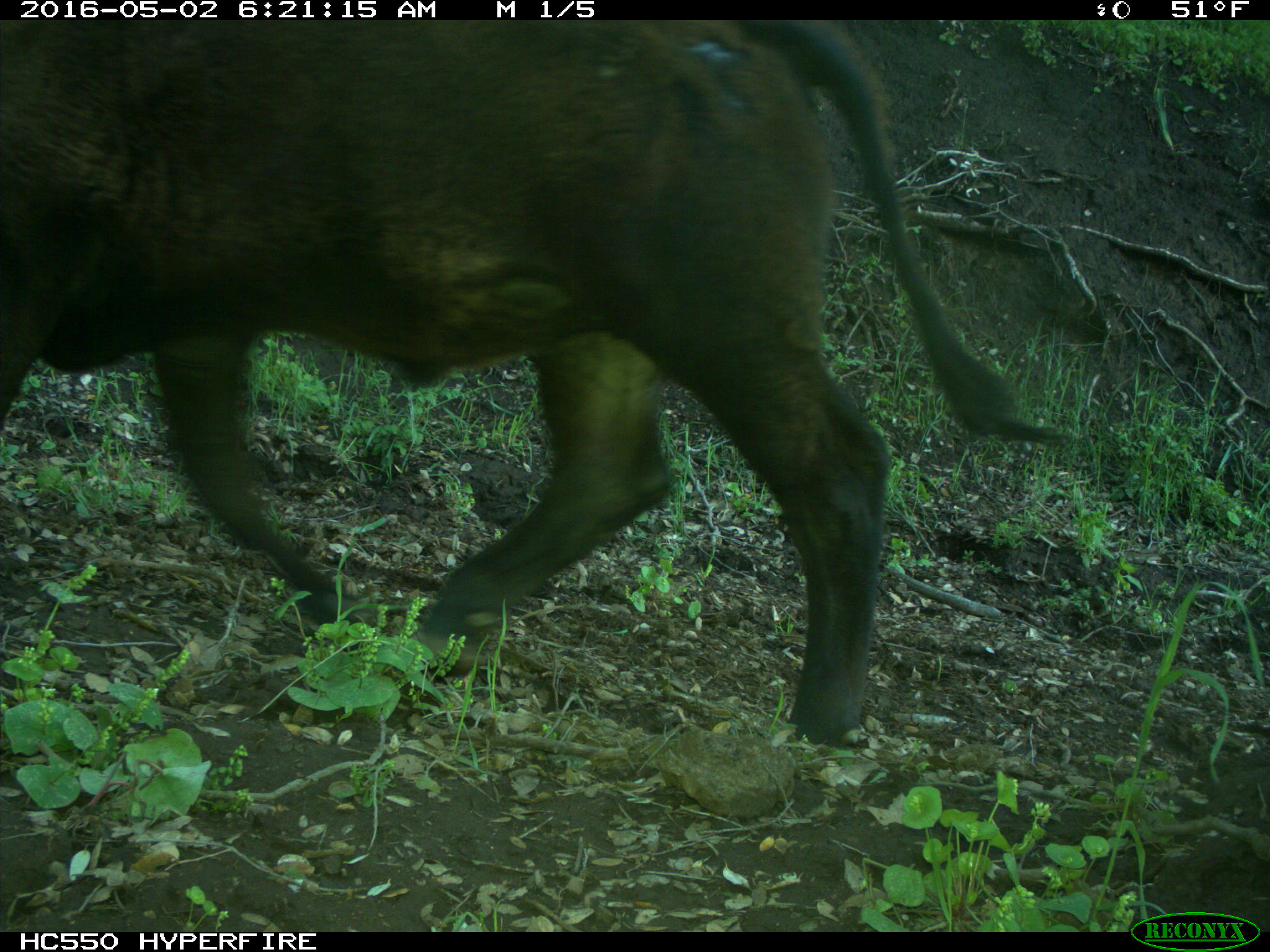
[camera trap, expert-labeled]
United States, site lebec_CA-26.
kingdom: Animalia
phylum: Chordata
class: Mammalia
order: Artiodactyla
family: Bovidae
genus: Bos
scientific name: Bos taurus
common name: domestic cow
Bos taurus (domestic cow).